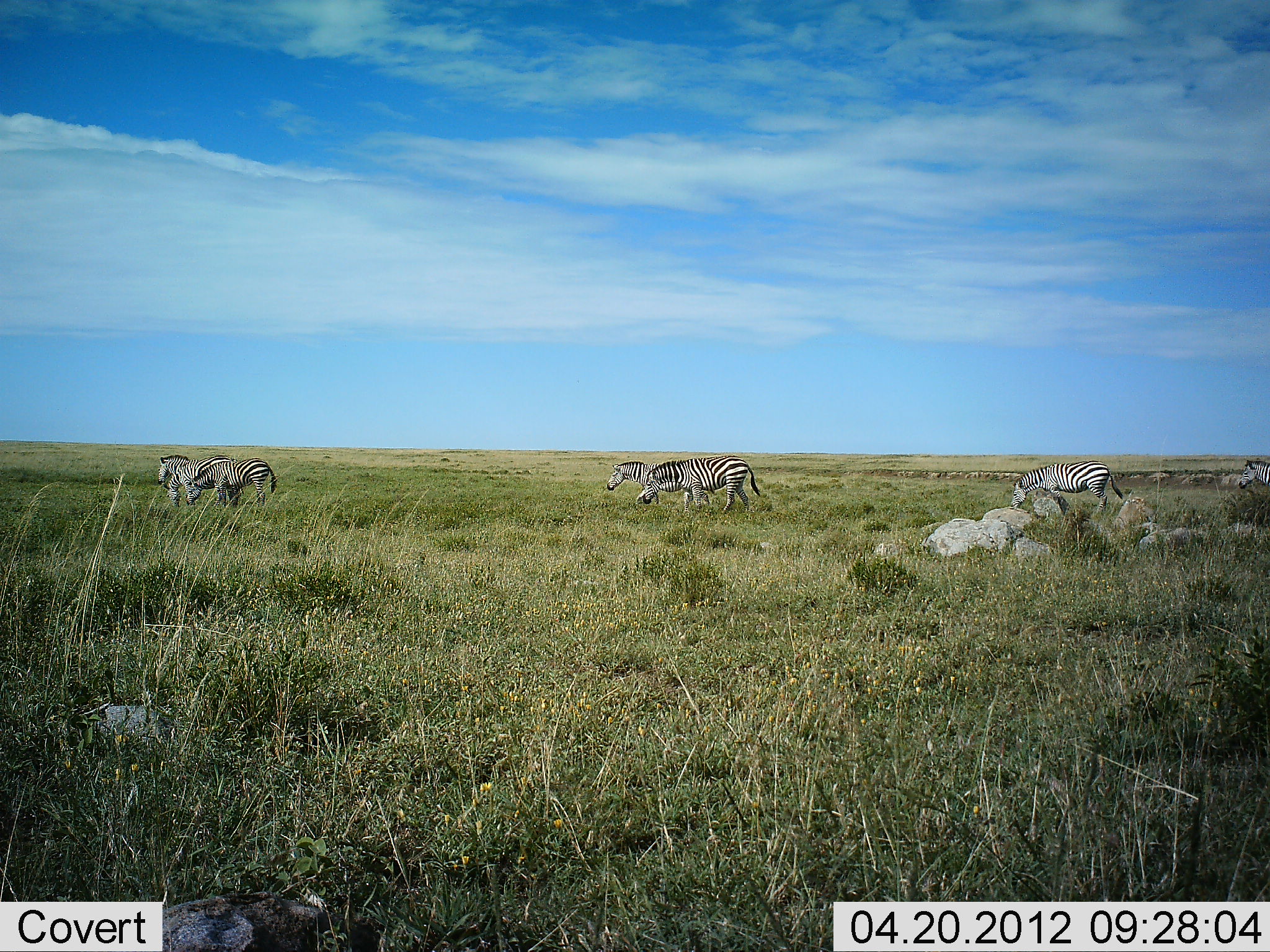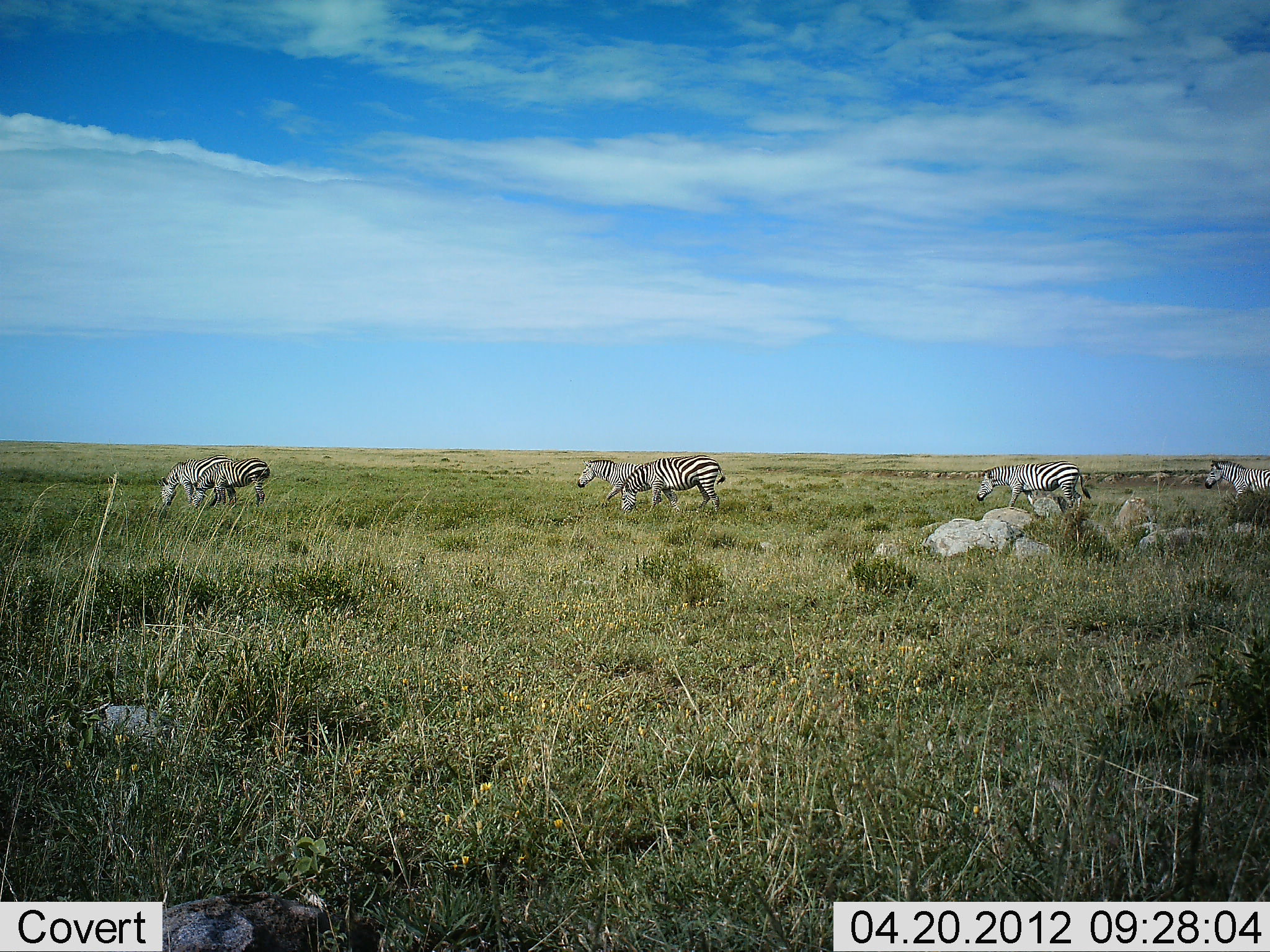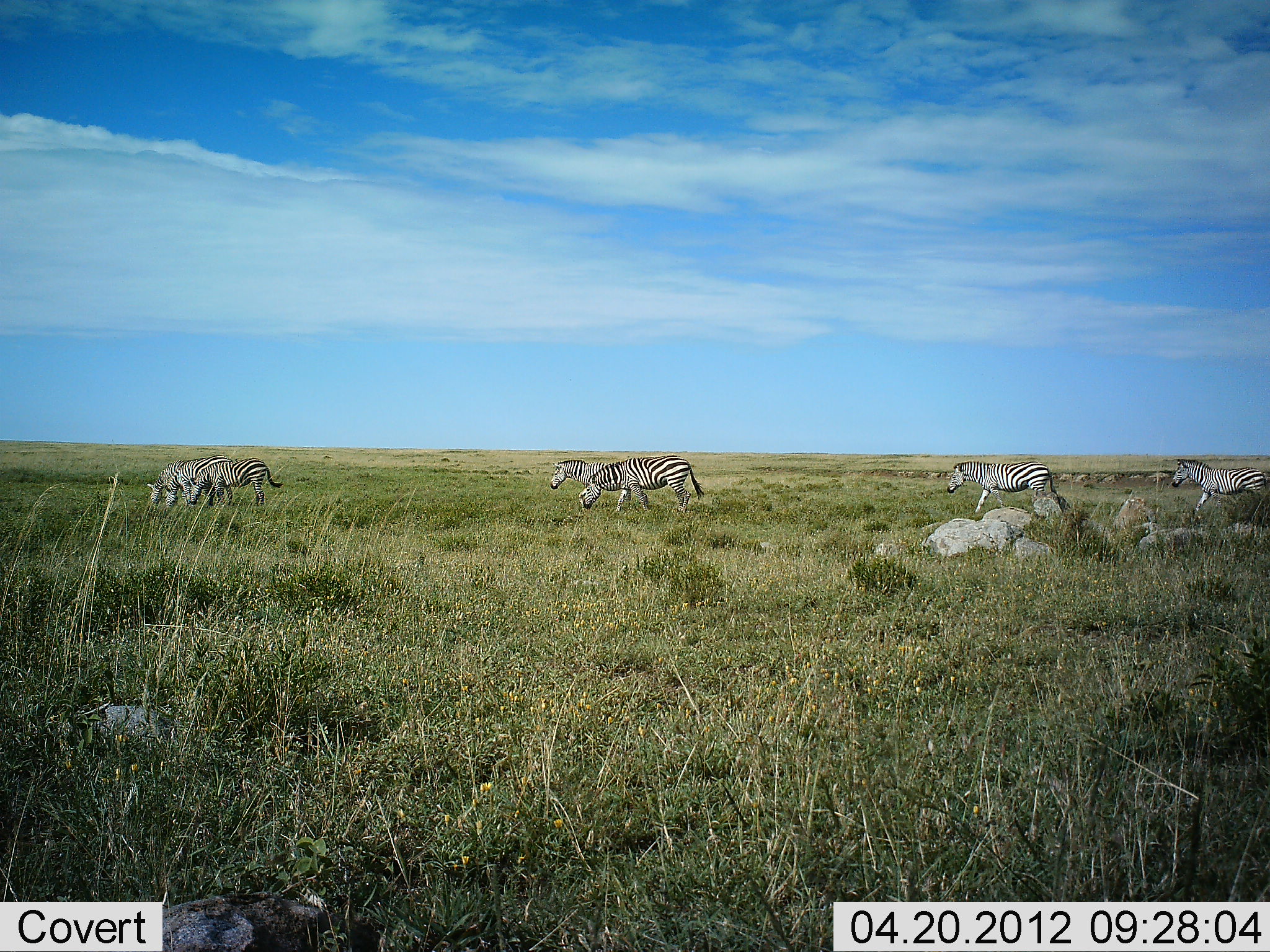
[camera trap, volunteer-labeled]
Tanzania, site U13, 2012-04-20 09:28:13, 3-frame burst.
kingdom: Animalia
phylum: Chordata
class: Mammalia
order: Perissodactyla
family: Equidae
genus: Equus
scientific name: Equus quagga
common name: plains zebra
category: zebra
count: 6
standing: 0%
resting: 0%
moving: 100%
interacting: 0%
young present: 0%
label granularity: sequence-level